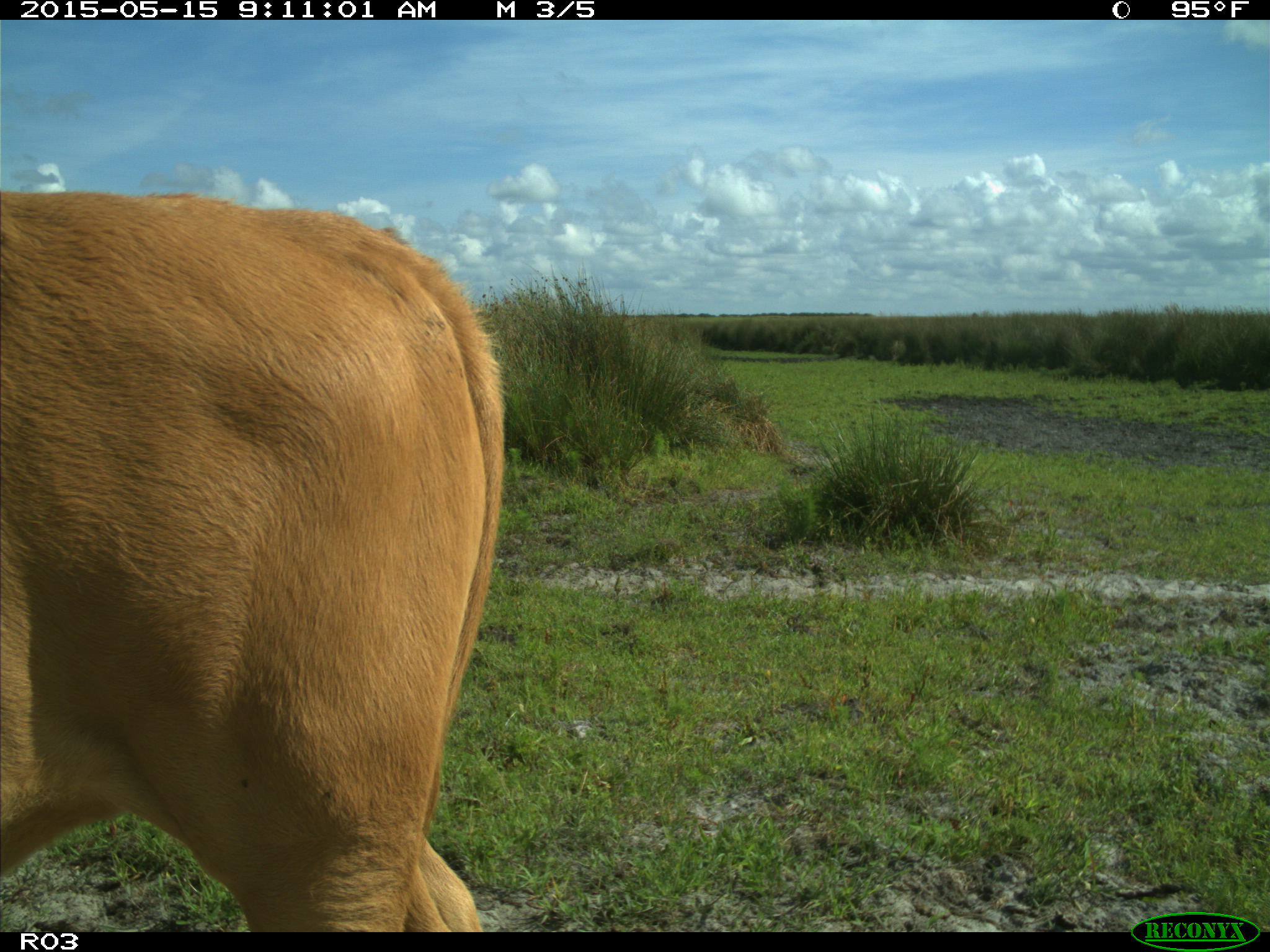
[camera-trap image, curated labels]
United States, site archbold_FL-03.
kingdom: Animalia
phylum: Chordata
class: Mammalia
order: Artiodactyla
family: Bovidae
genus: Bos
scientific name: Bos taurus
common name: domestic cow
Bos taurus (domestic cow).